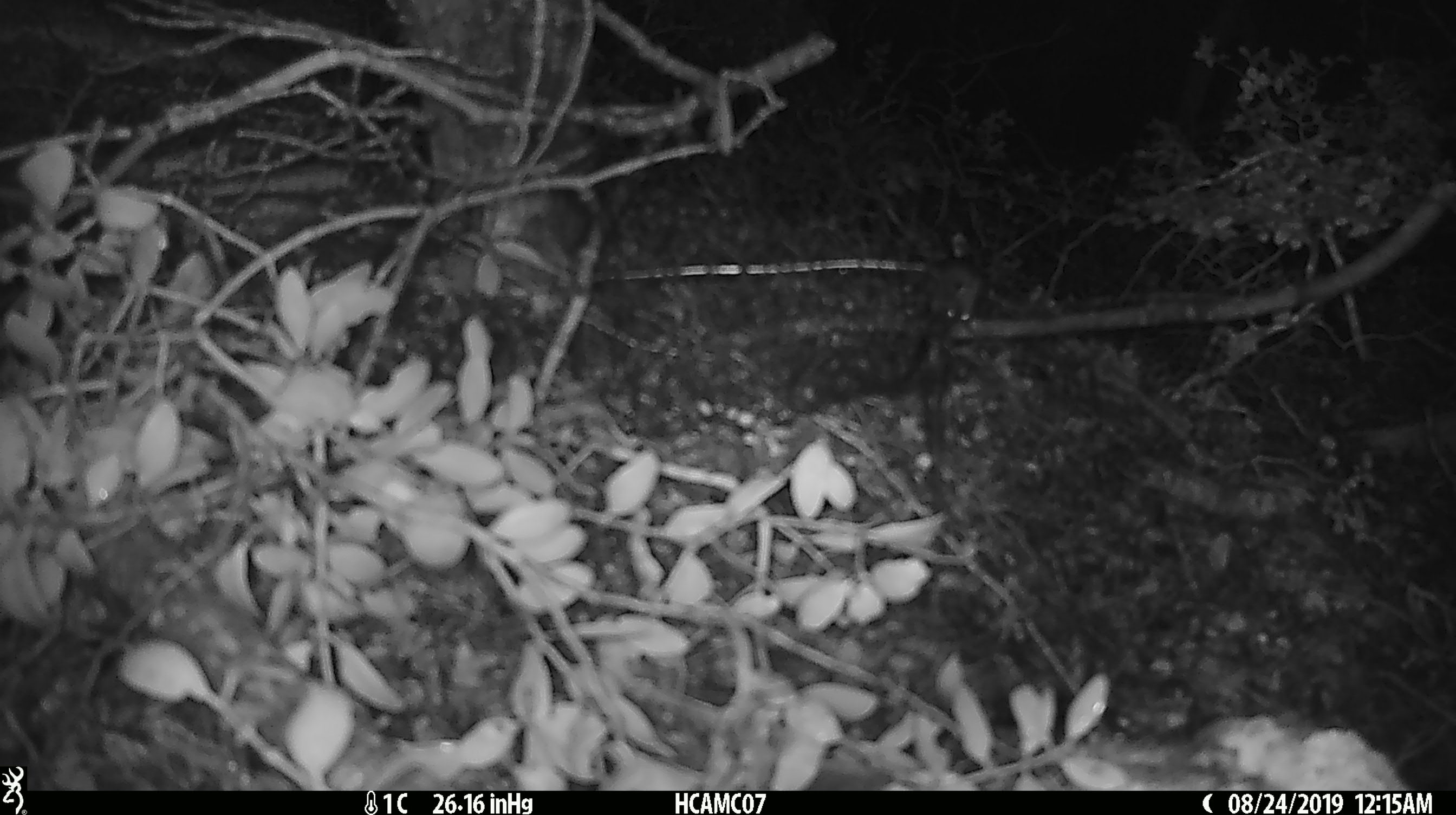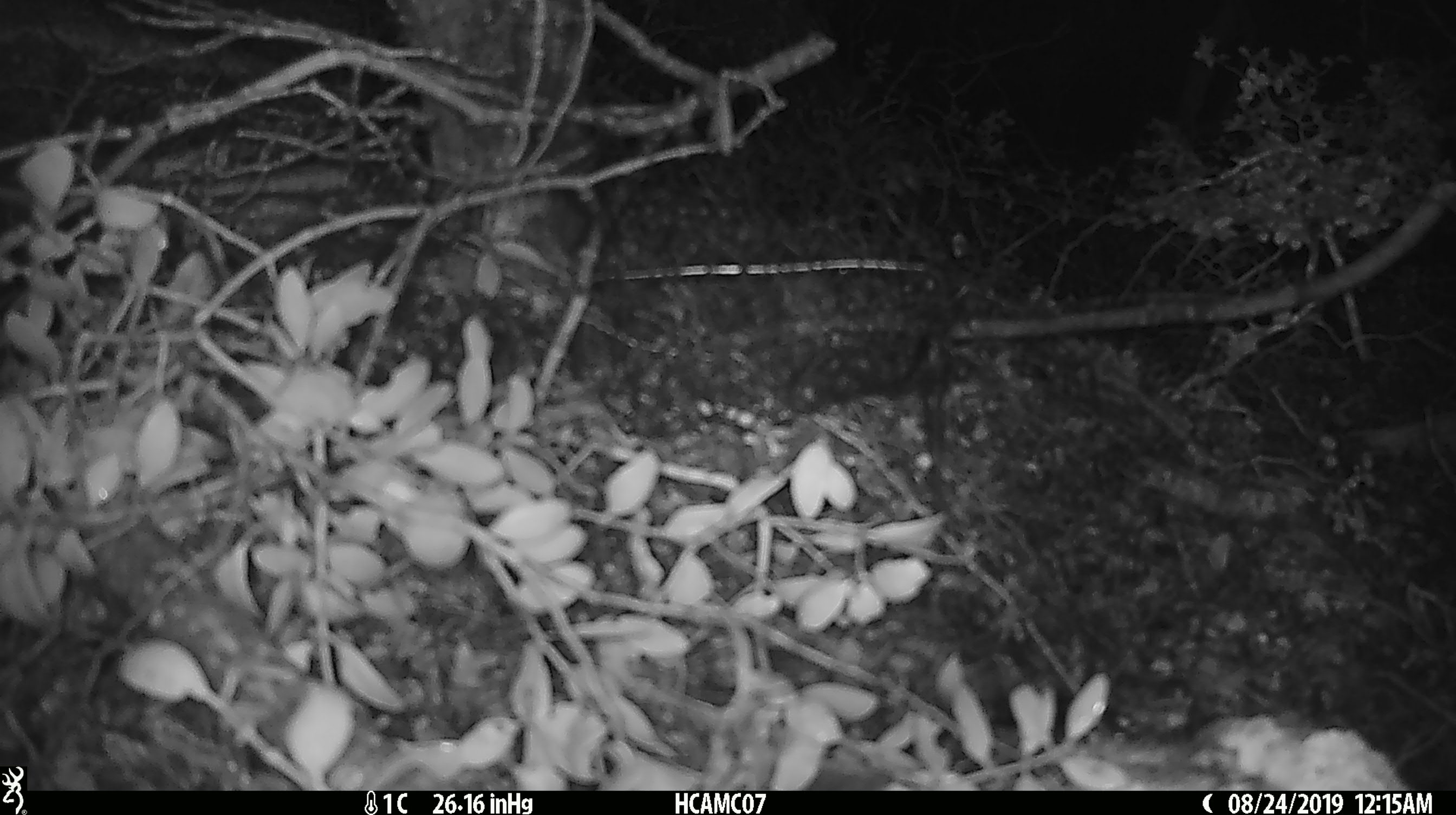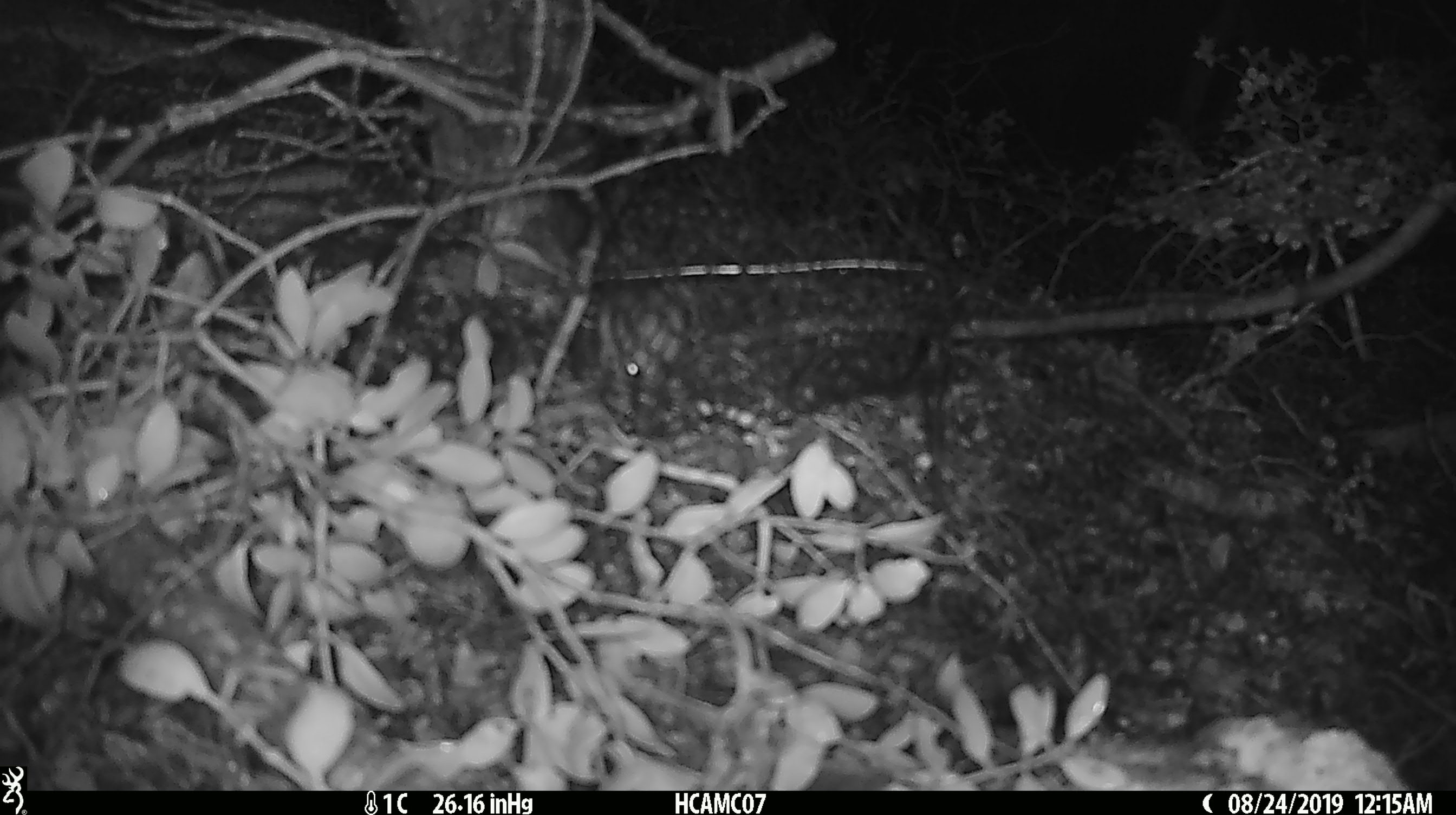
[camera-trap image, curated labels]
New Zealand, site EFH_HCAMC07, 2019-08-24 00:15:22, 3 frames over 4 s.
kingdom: Animalia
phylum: Chordata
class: Mammalia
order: Rodentia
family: Muridae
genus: Mus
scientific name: Mus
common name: mouse